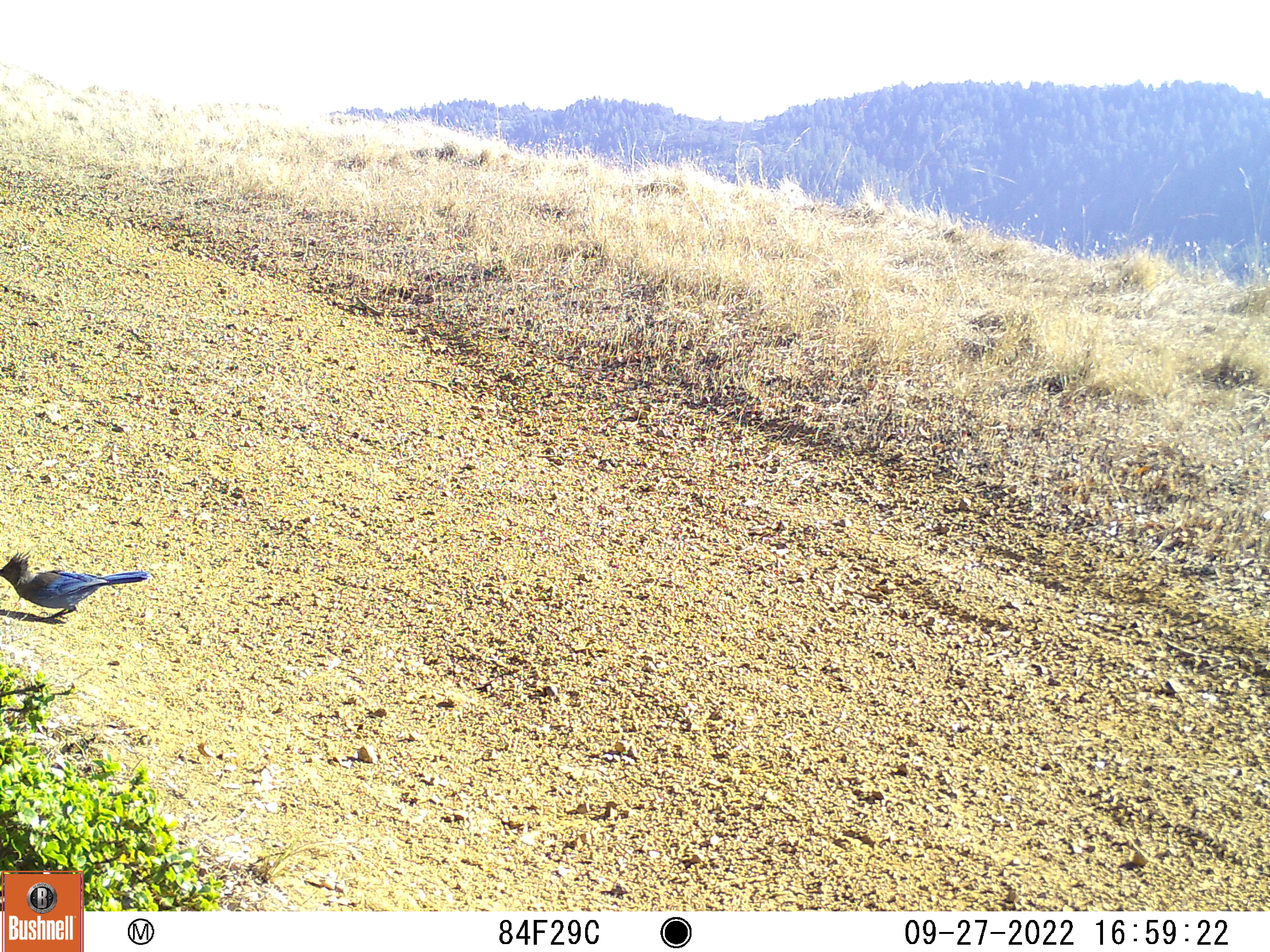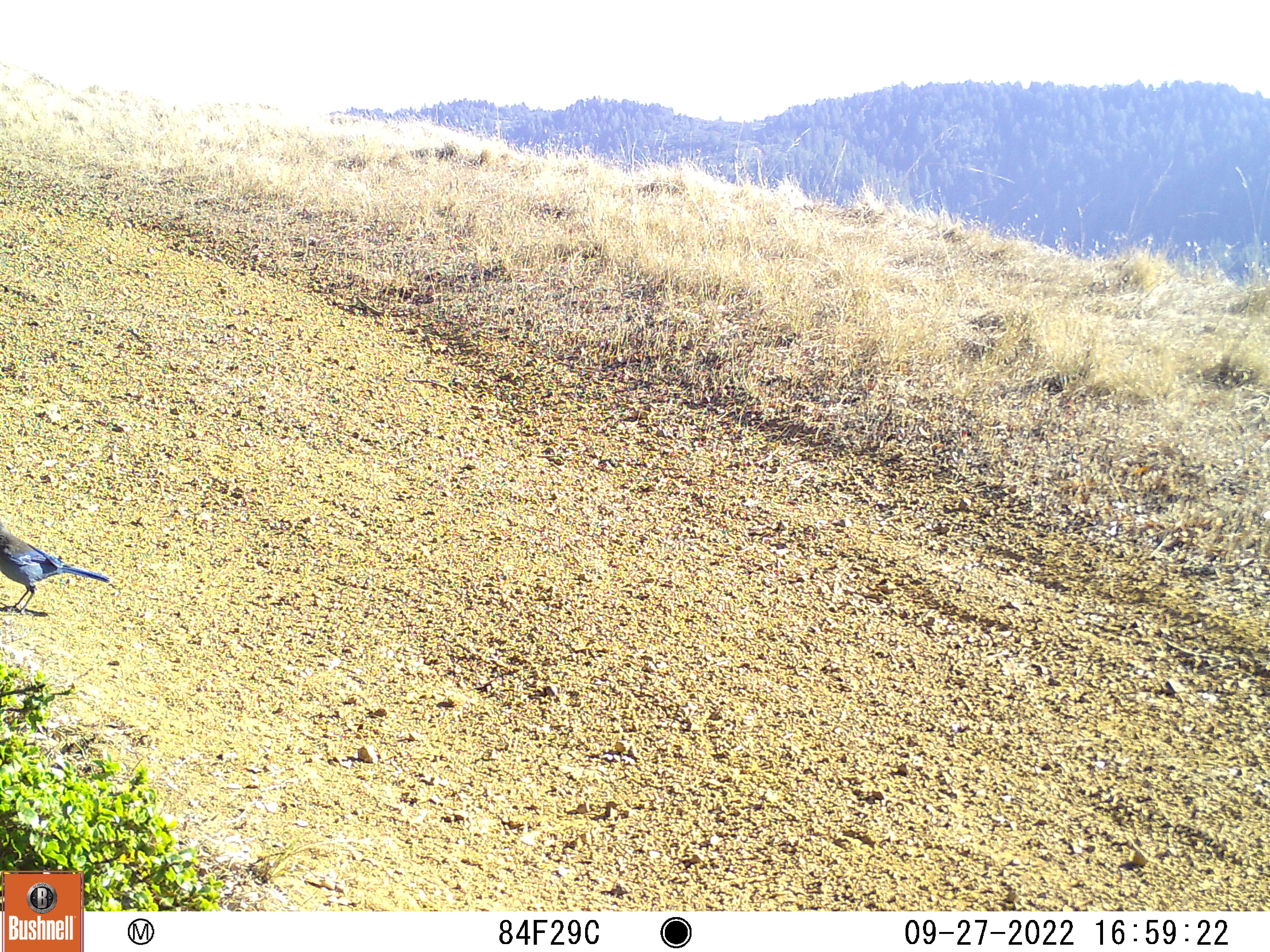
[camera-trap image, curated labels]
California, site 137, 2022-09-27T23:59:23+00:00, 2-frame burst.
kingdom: Animalia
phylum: Chordata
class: Aves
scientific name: Aves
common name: bird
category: unknown bird